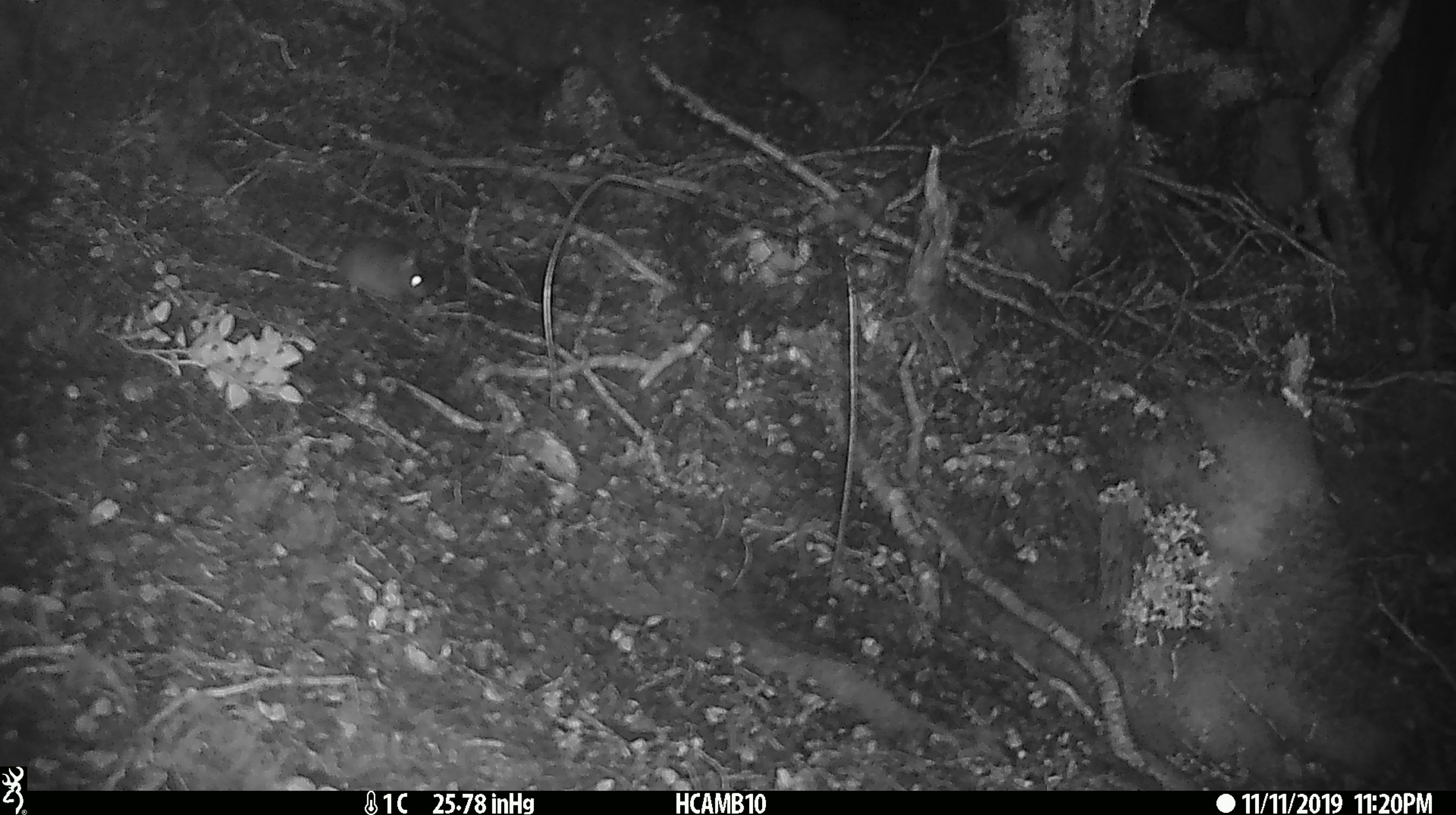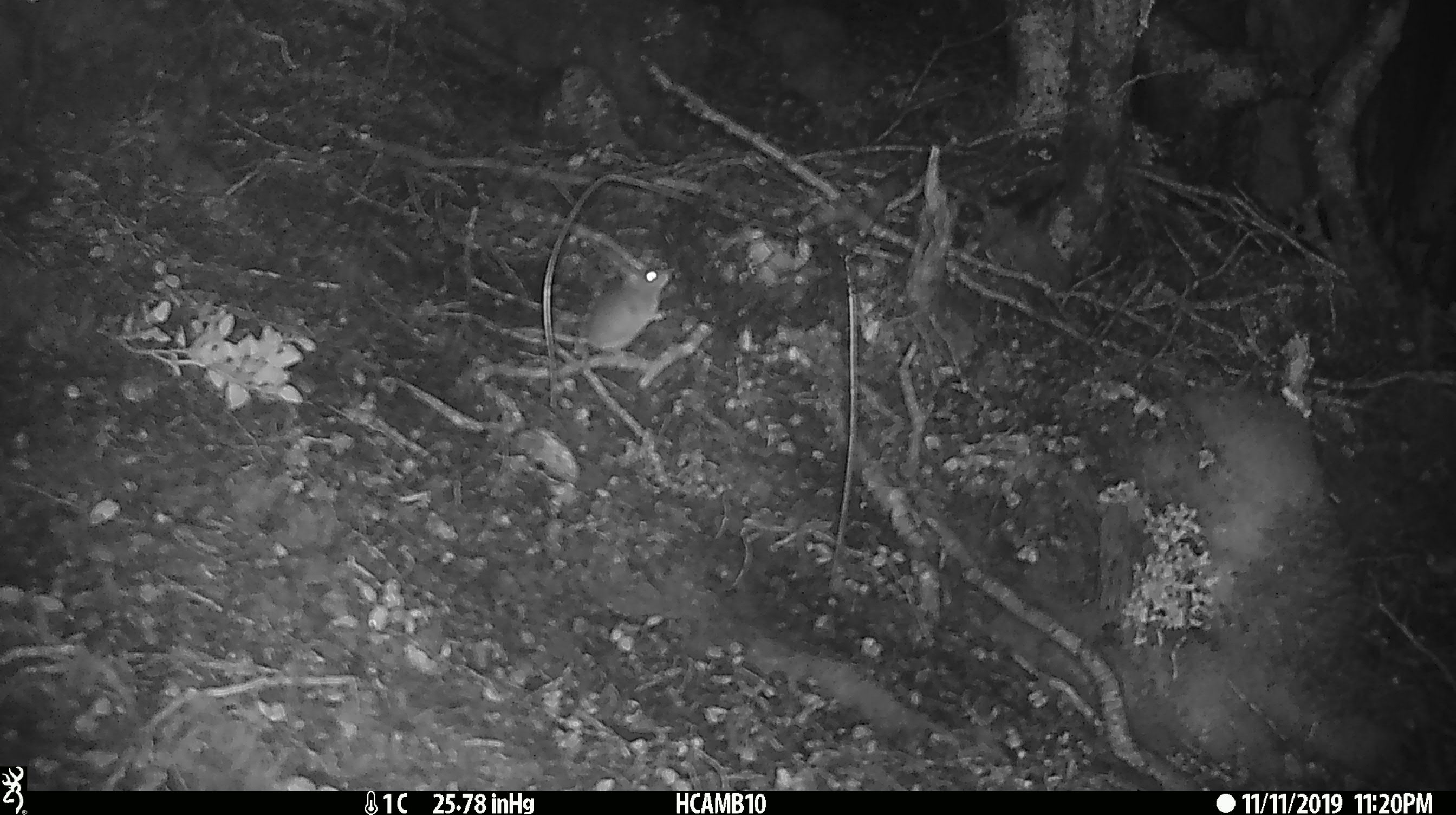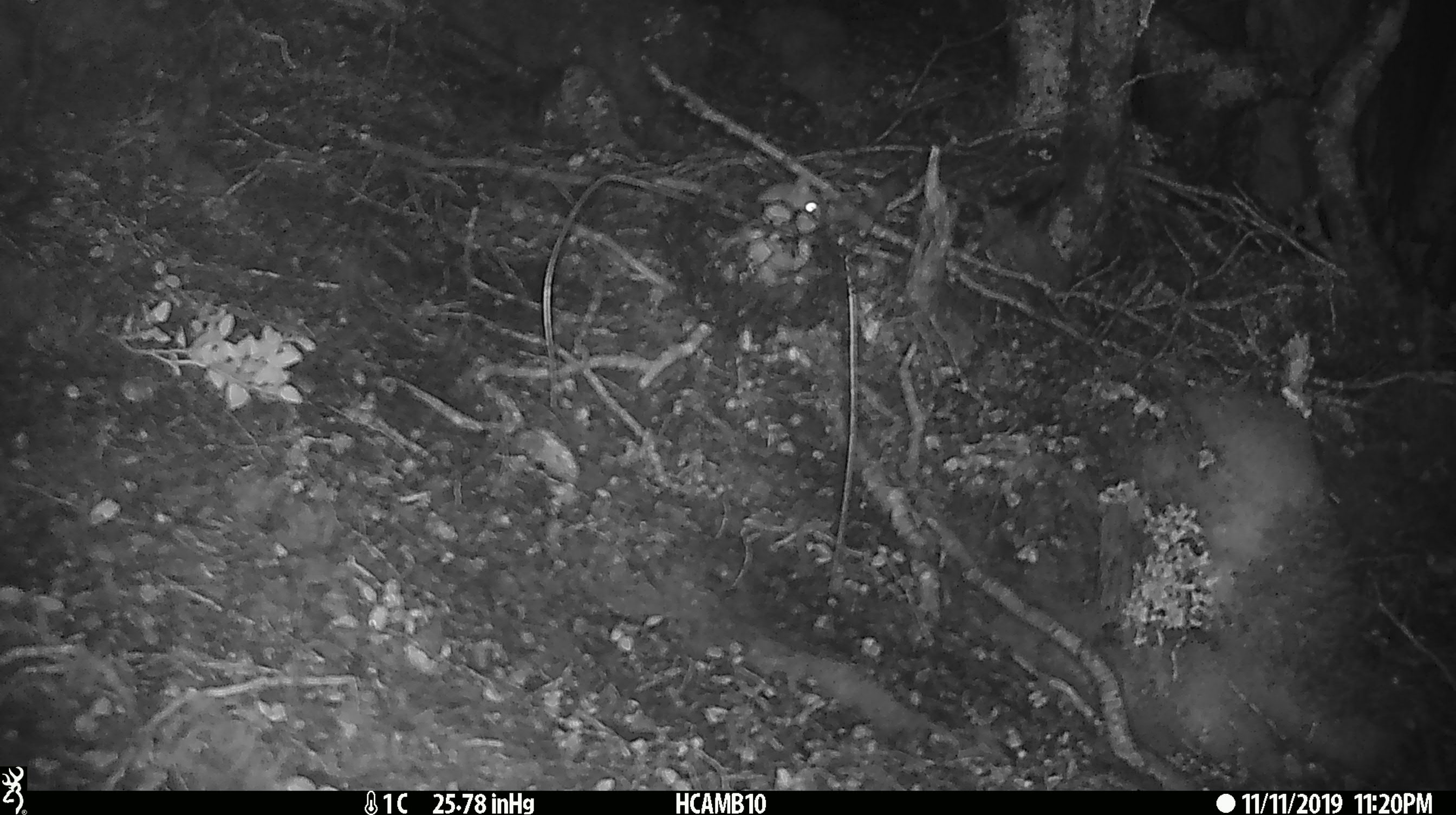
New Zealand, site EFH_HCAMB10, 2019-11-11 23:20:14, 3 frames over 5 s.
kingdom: Animalia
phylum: Chordata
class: Mammalia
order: Rodentia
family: Muridae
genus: Mus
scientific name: Mus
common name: mouse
Mouse (Mus).